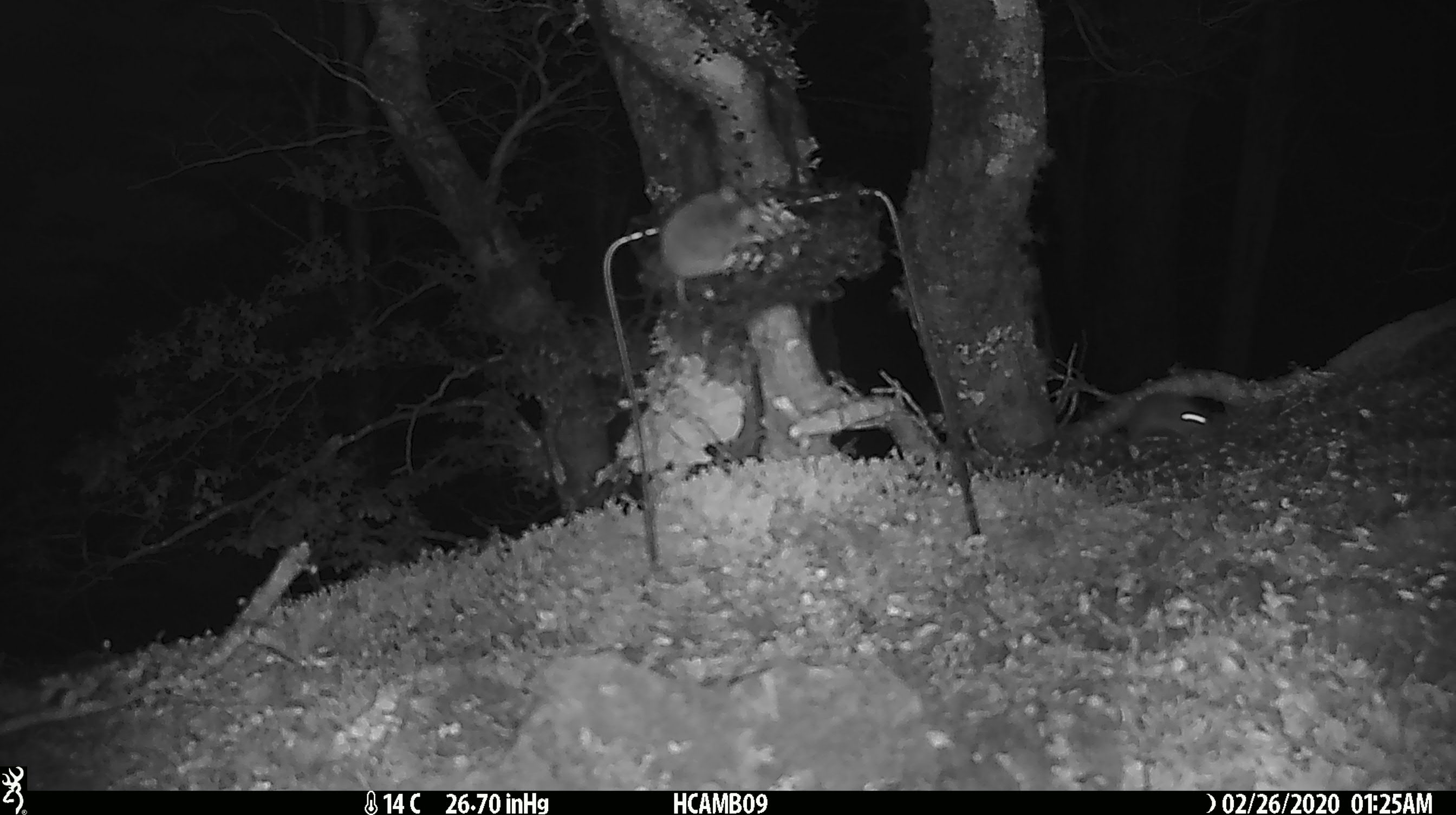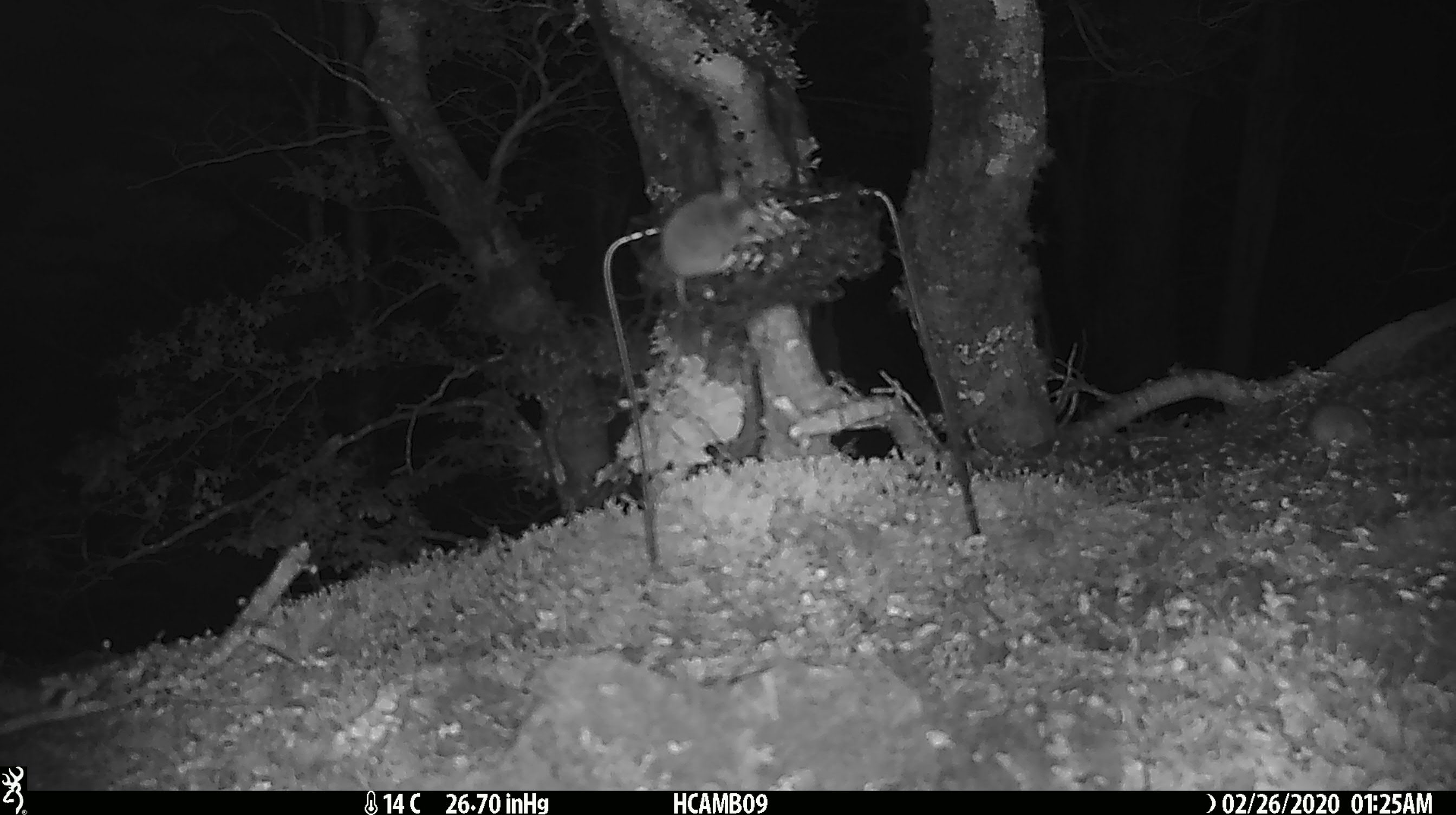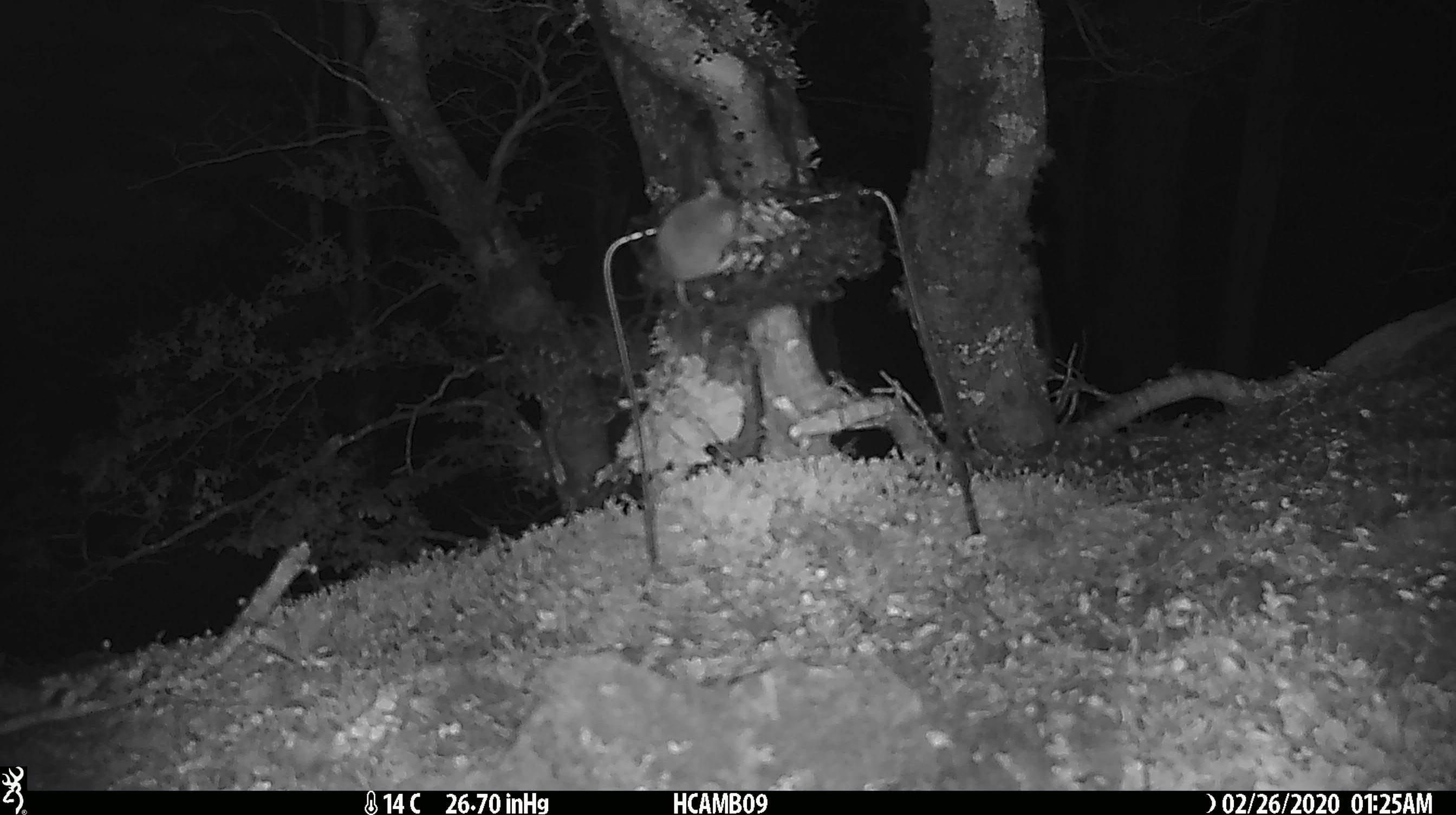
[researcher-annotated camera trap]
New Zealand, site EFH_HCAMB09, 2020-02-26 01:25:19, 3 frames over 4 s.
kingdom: Animalia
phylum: Chordata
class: Mammalia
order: Rodentia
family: Muridae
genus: Mus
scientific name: Mus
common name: mouse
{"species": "mouse (Mus)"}